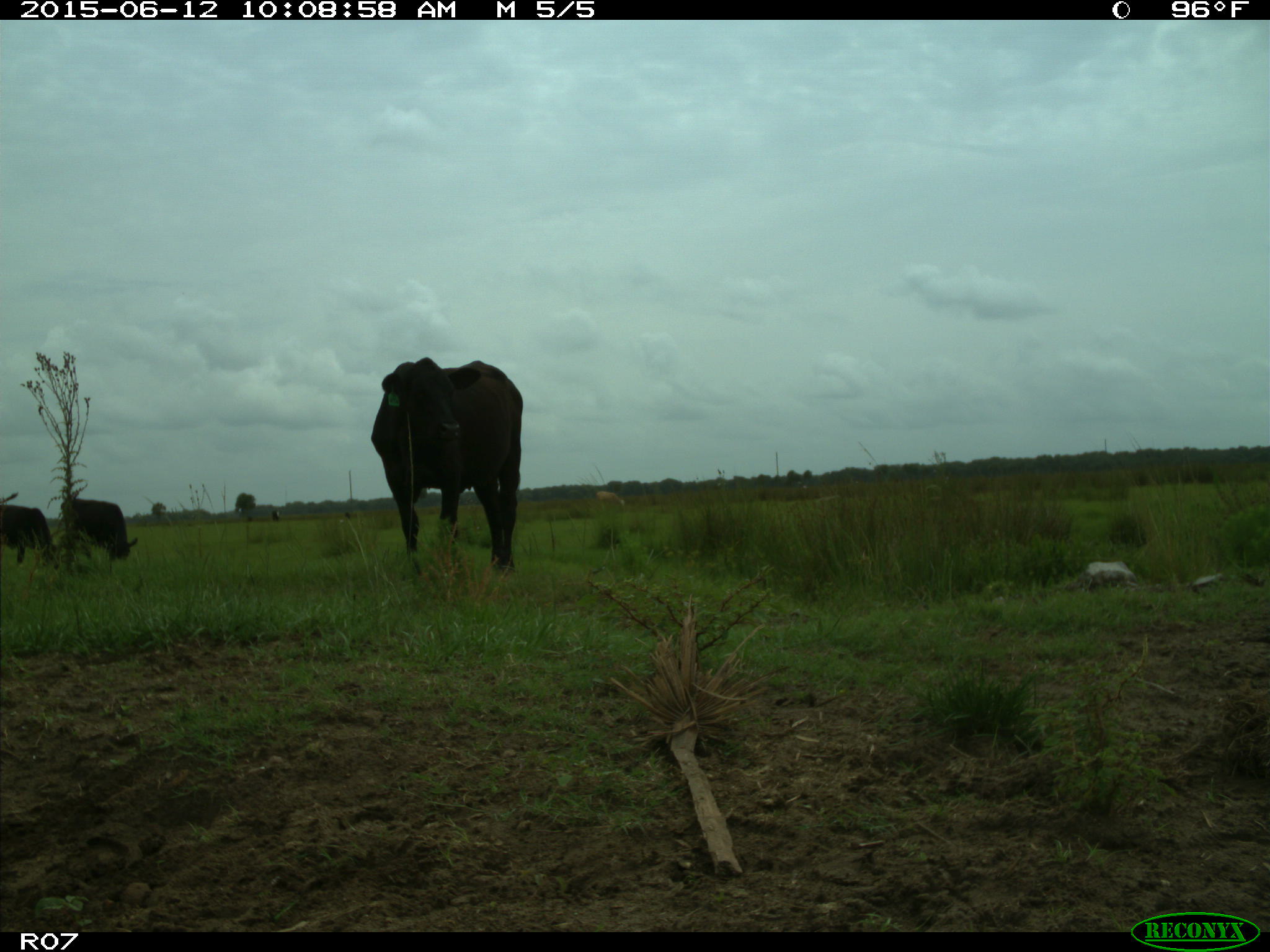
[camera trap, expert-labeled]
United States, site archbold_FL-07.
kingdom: Animalia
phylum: Chordata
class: Mammalia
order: Artiodactyla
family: Bovidae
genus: Bos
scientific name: Bos taurus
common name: domestic cow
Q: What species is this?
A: Bos taurus (domestic cow).